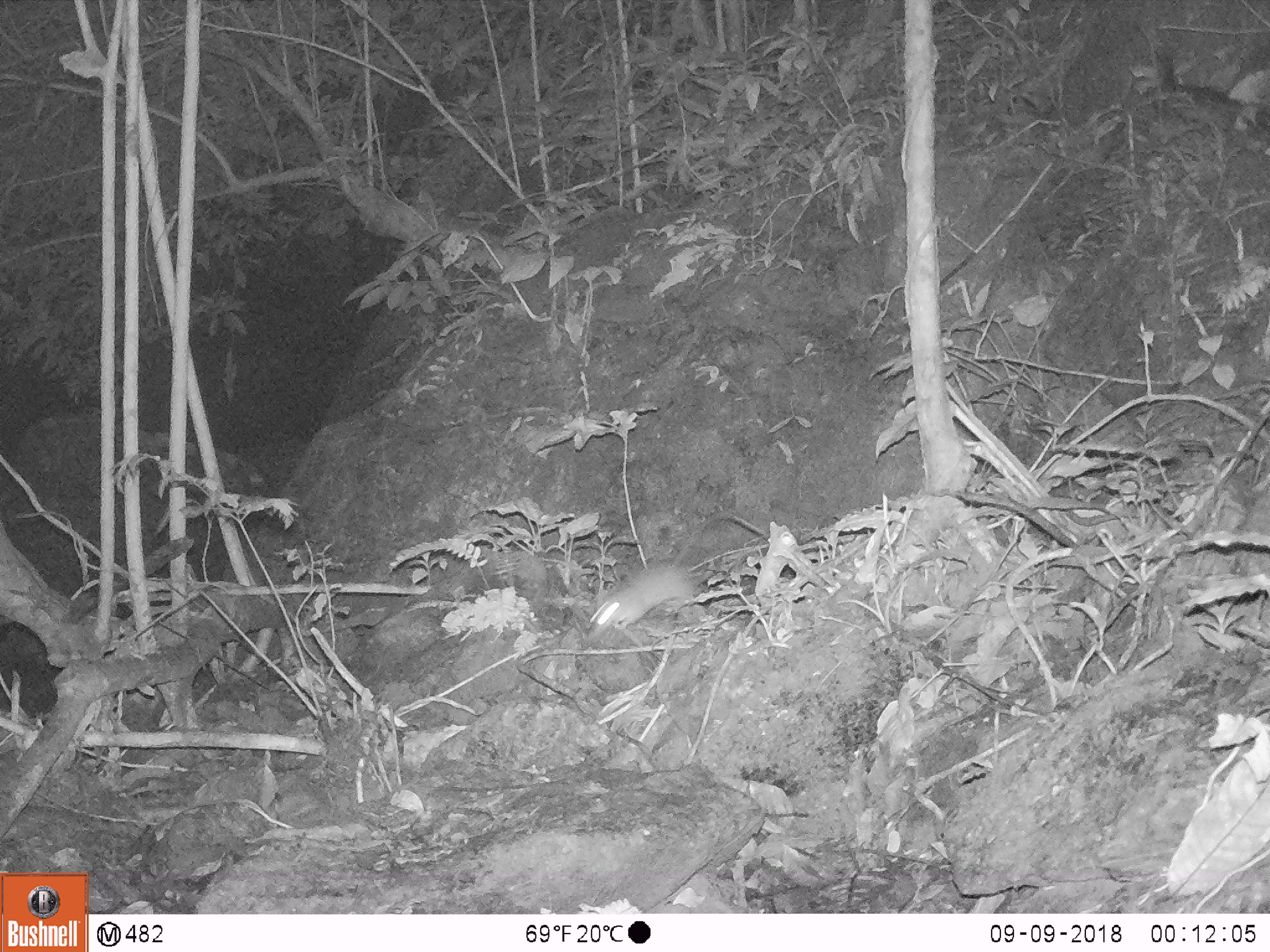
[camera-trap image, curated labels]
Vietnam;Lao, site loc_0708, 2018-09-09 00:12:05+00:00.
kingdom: Animalia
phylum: Chordata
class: Mammalia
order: Rodentia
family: Muridae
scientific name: Muridae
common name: old-world mice and rats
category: unidentified murid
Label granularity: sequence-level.